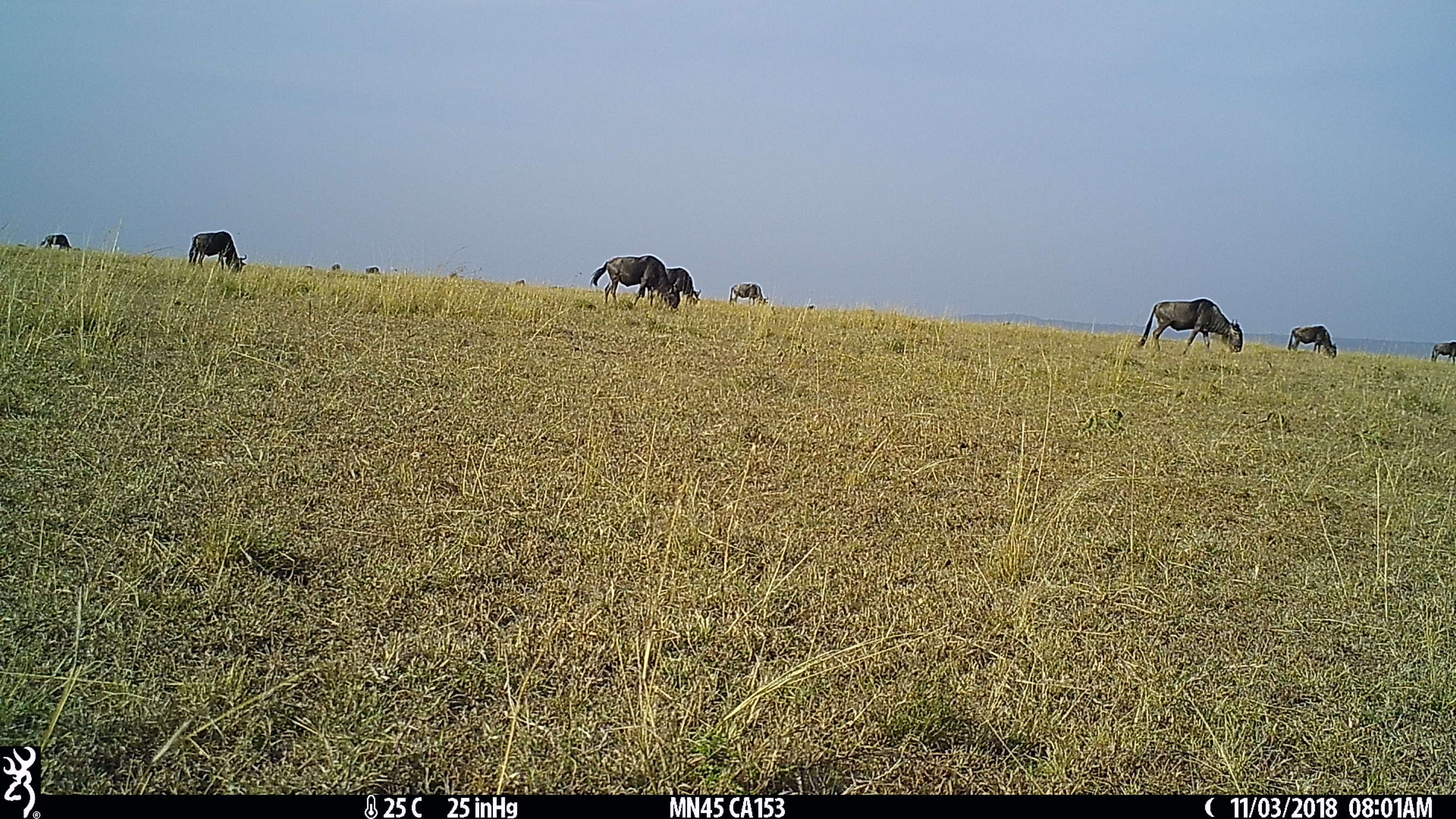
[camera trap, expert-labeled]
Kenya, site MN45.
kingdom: Animalia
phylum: Chordata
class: Mammalia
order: Artiodactyla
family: Bovidae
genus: Connochaetes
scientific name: Connochaetes taurinus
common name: blue wildebeest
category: wildebeest